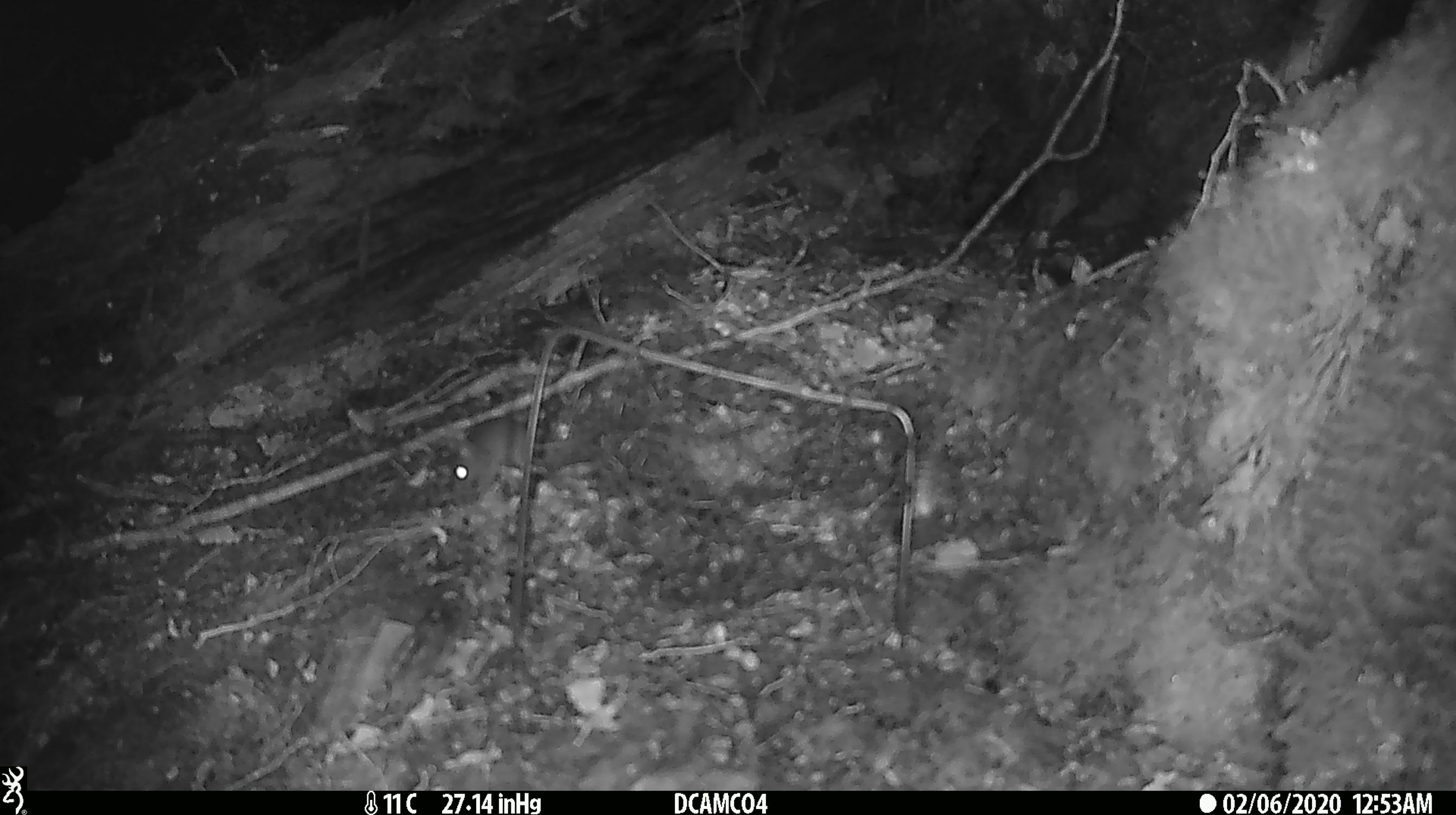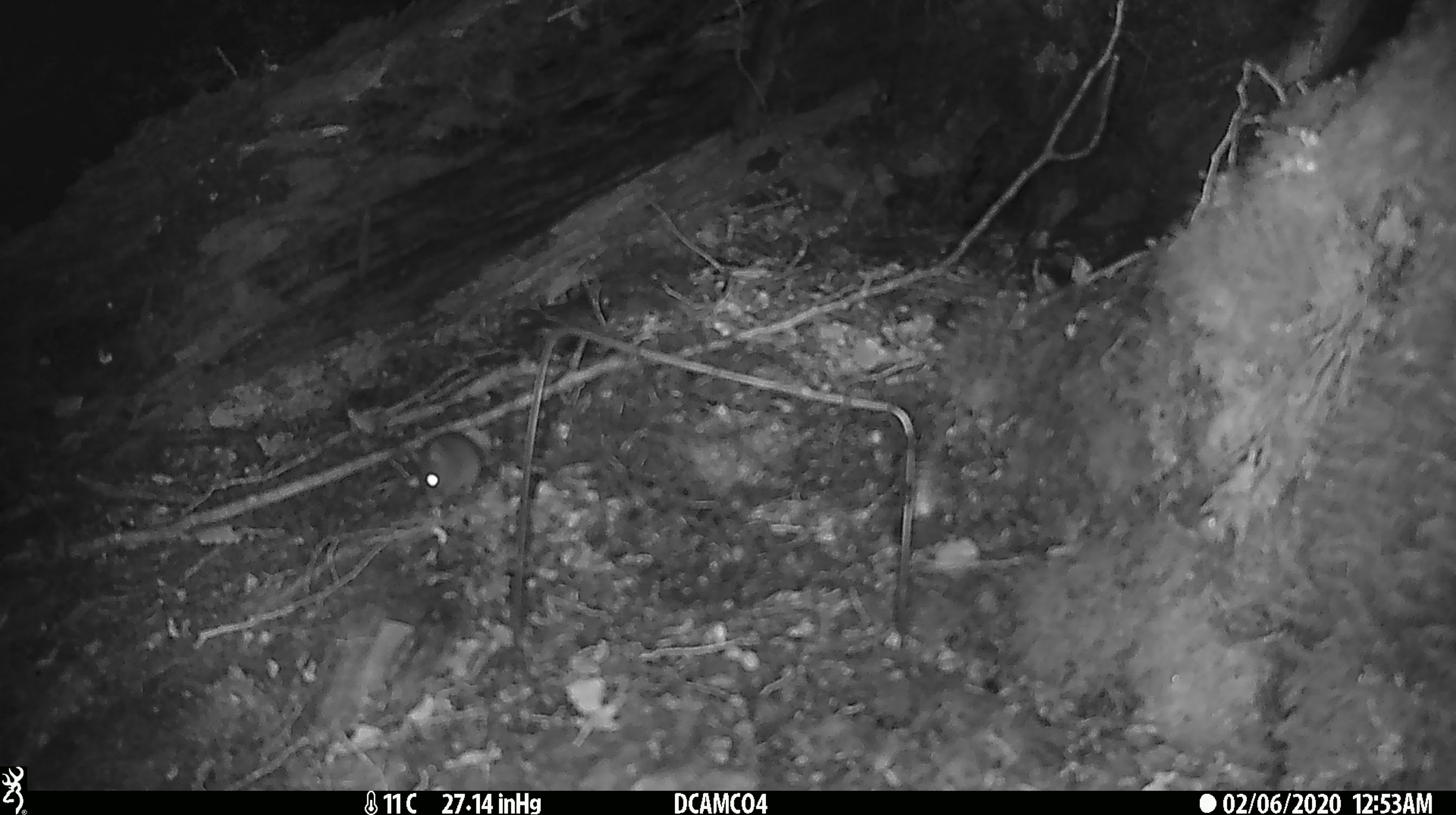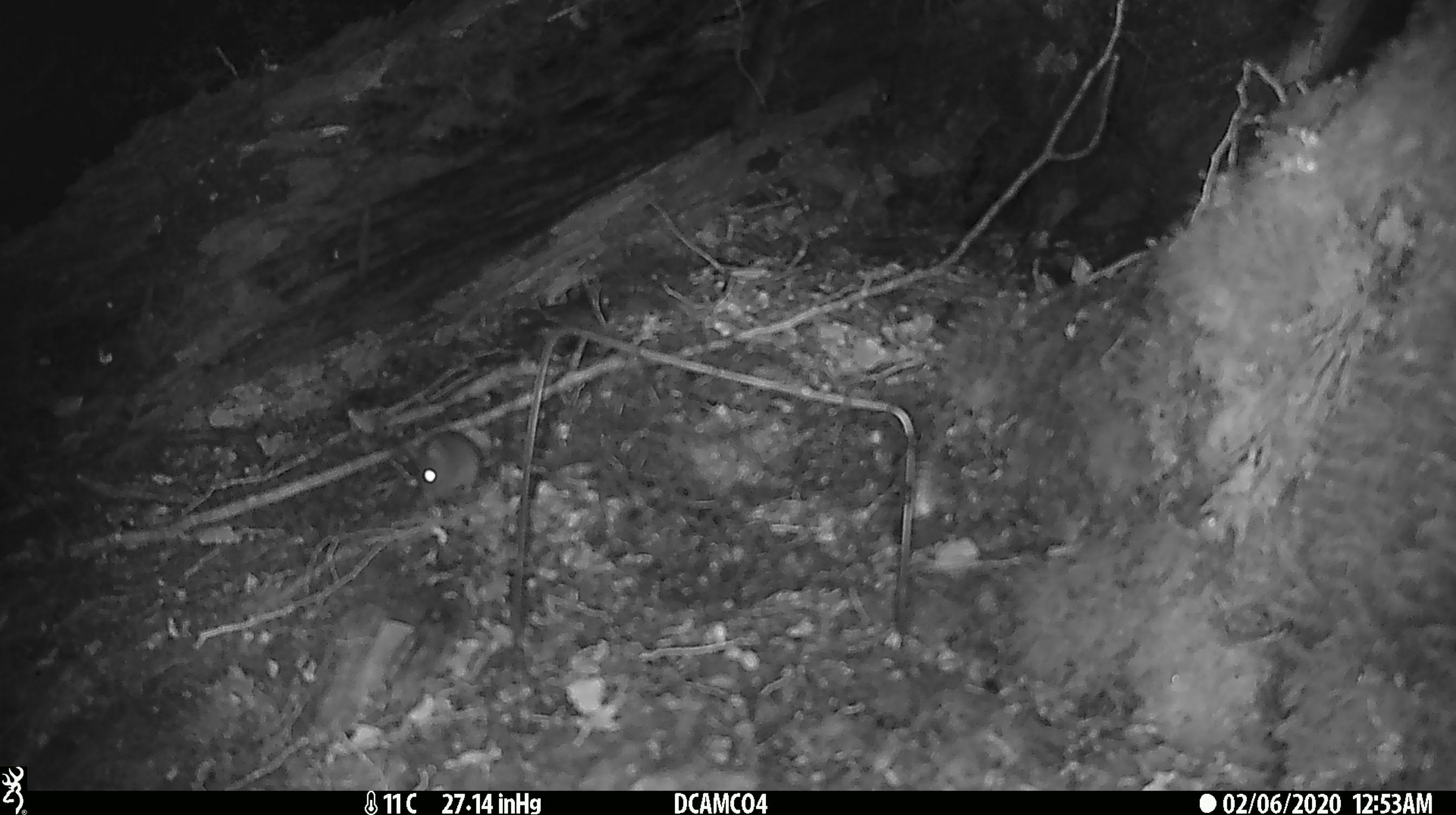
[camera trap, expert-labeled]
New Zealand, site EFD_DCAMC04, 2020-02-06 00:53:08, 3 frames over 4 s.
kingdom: Animalia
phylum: Chordata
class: Mammalia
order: Rodentia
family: Muridae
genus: Mus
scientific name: Mus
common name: mouse